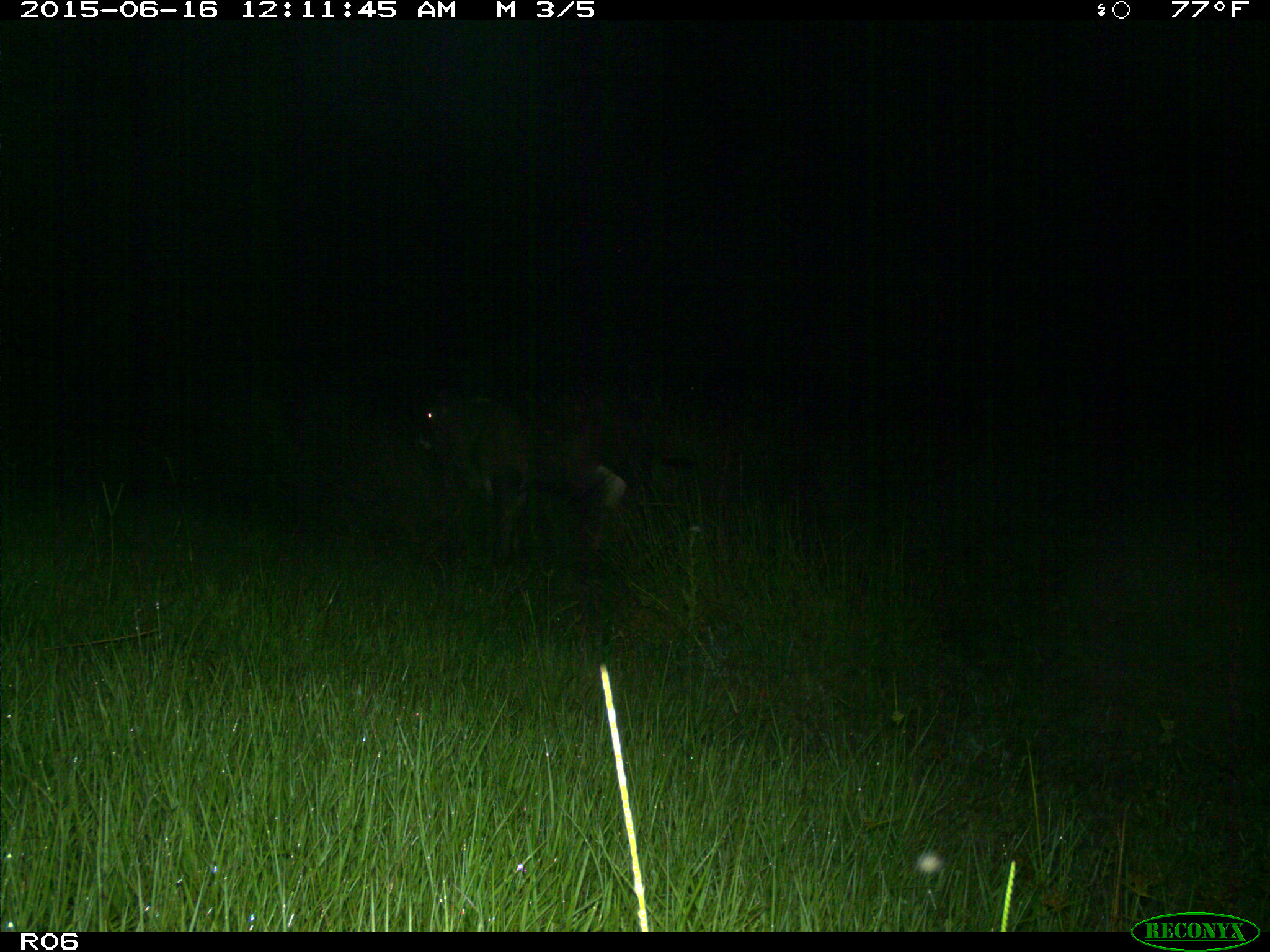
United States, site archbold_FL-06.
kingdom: Animalia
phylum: Chordata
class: Mammalia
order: Artiodactyla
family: Bovidae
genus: Bos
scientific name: Bos taurus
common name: domestic cow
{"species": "Bos taurus (domestic cow)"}